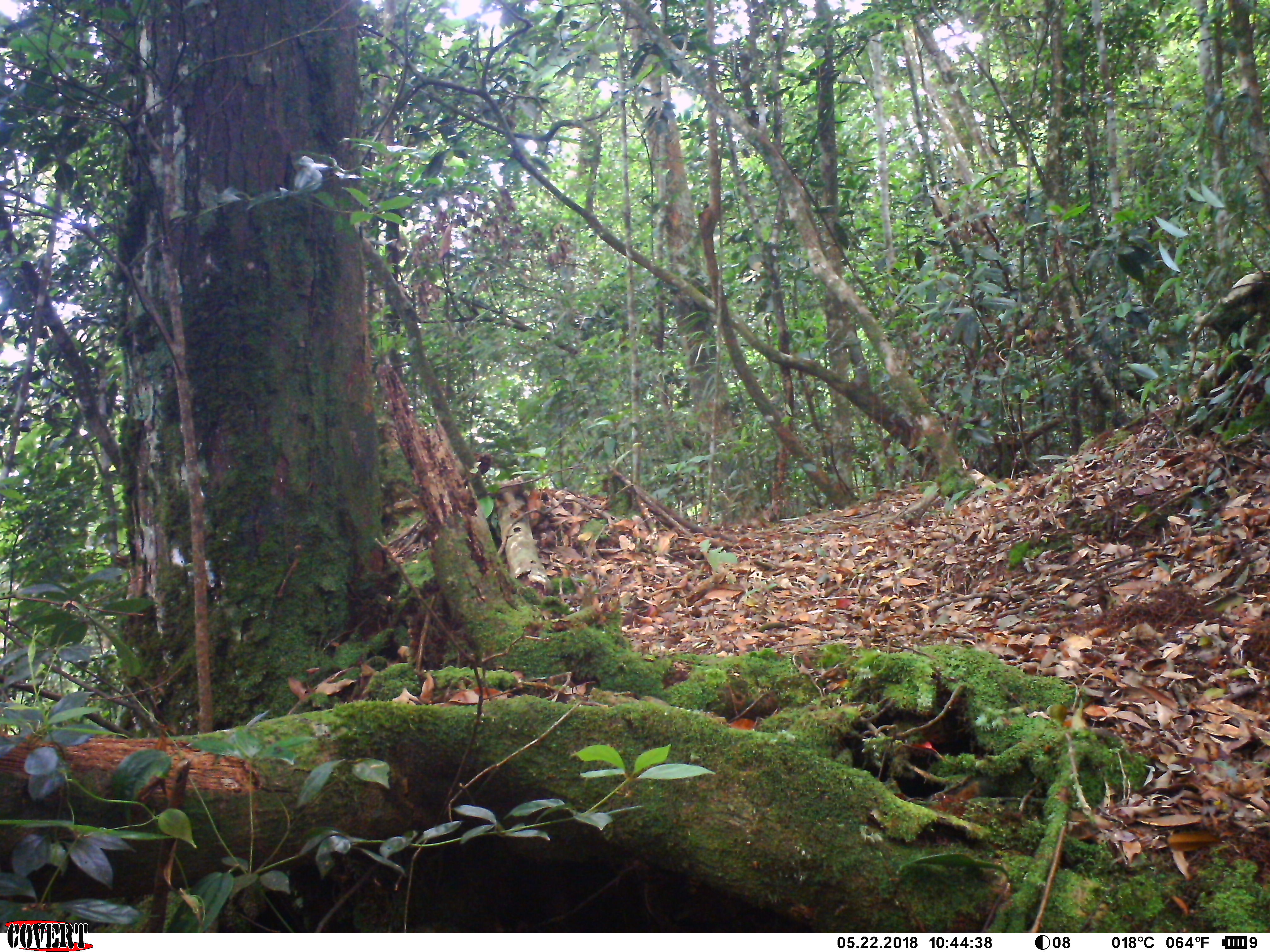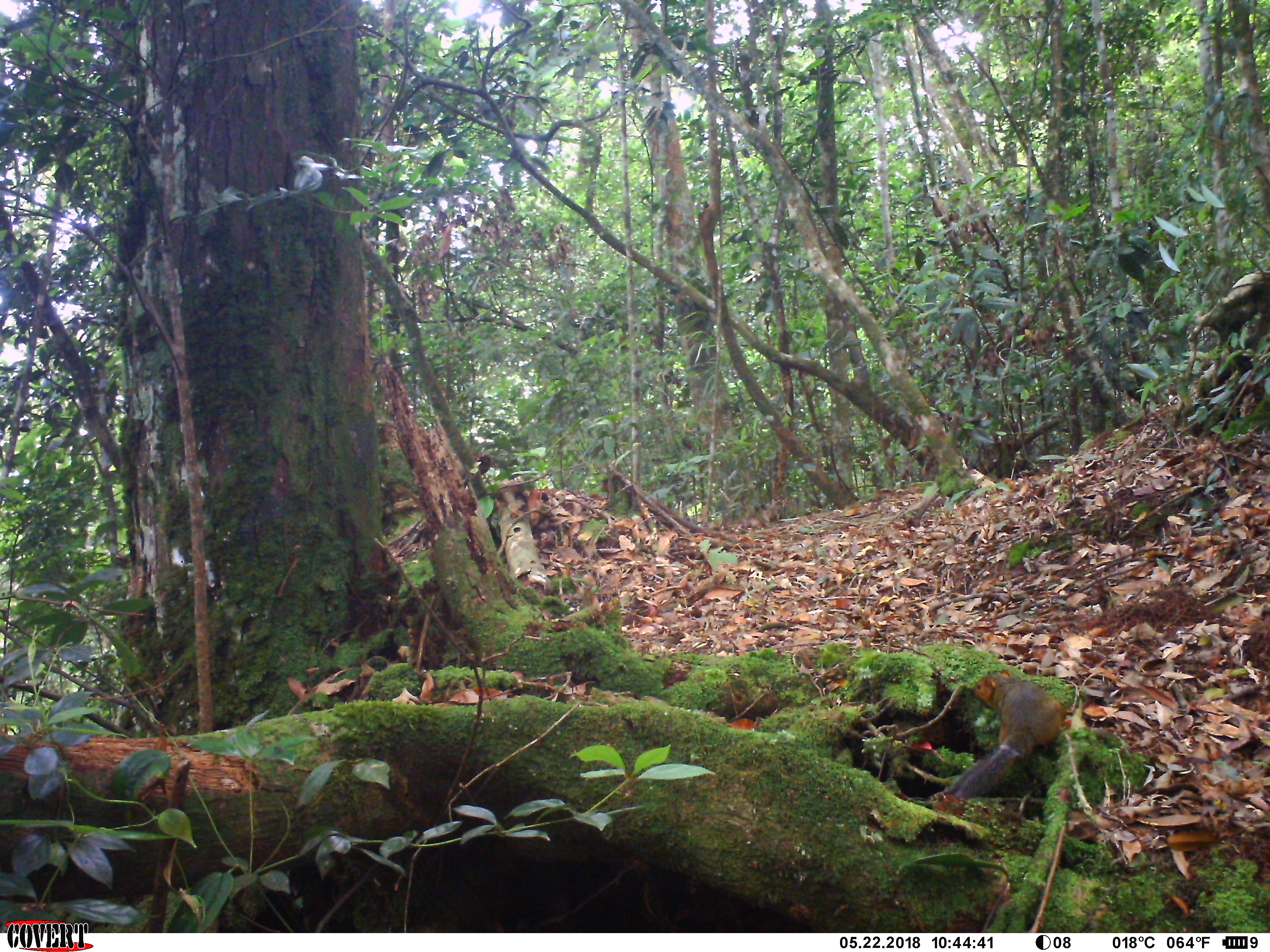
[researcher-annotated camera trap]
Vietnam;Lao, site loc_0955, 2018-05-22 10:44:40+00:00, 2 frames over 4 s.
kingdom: Animalia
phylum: Chordata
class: Mammalia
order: Rodentia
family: Sciuridae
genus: Dremomys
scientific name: Dremomys rufigenis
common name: red-cheeked squirrel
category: red cheeked squirrel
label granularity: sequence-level